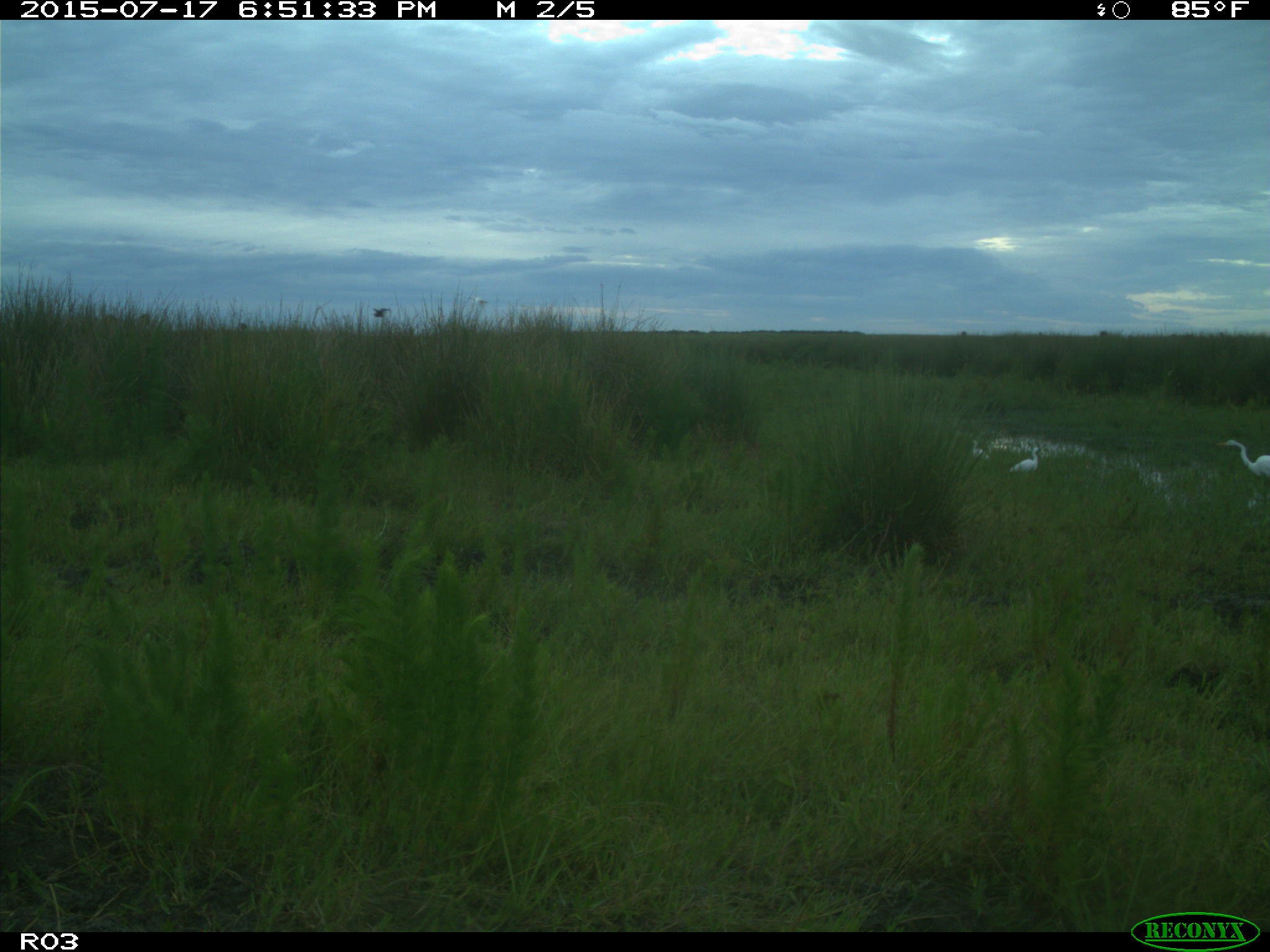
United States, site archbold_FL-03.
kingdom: Animalia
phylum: Chordata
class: Aves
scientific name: Aves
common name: birds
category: unidentified bird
Unidentified bird (birds) (Aves).